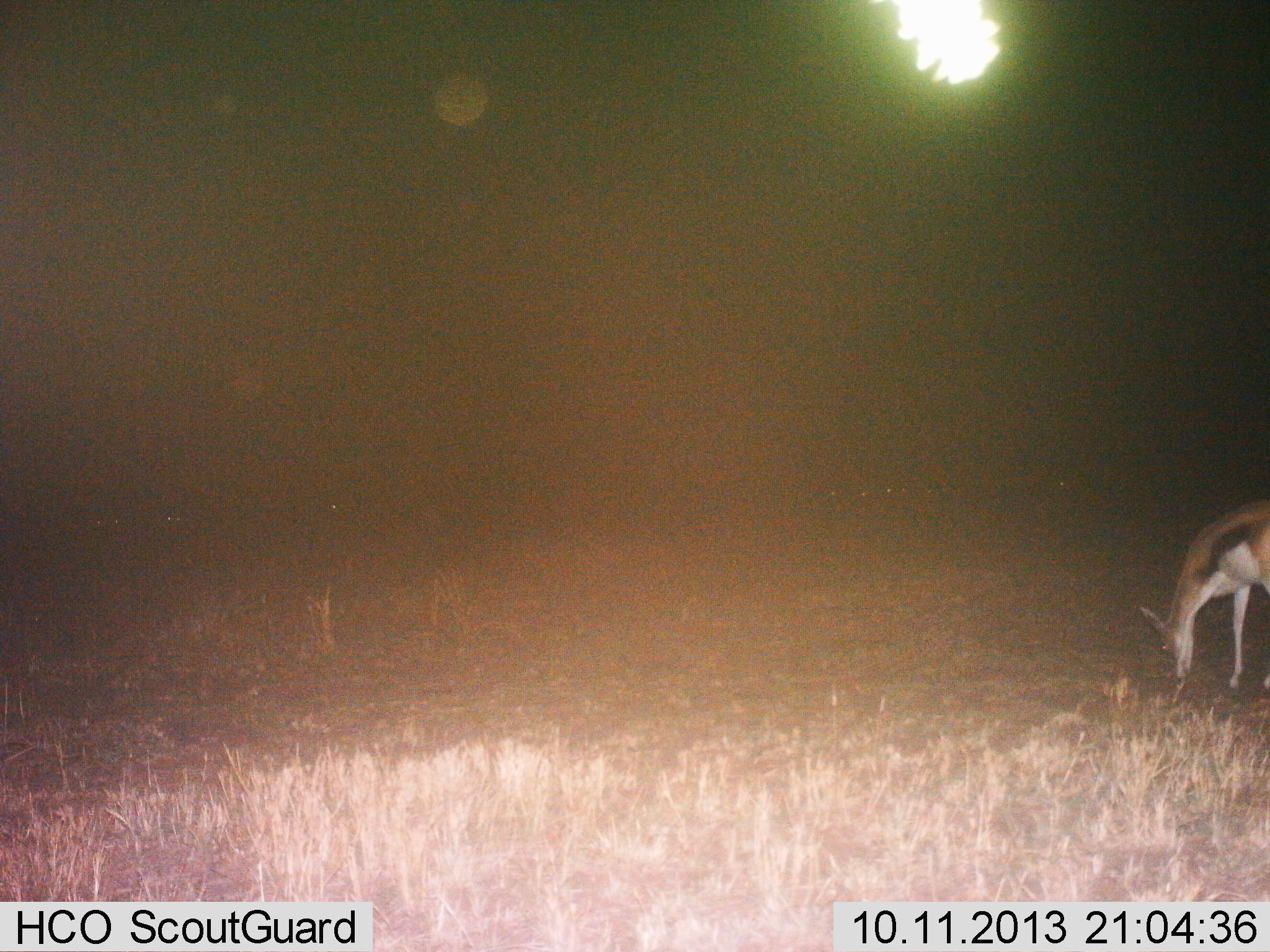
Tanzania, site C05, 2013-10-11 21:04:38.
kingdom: Animalia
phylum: Chordata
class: Mammalia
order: Artiodactyla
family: Bovidae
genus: Eudorcas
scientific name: Eudorcas thomsonii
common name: thomson's gazelle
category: gazellethomsons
Gazellethomsons (thomson's gazelle) (Eudorcas thomsonii), count 1. Behavior (volunteer vote fractions): standing 18%, resting 0%, moving 6%, interacting 0%. Young present (vote fraction): 3%. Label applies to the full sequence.